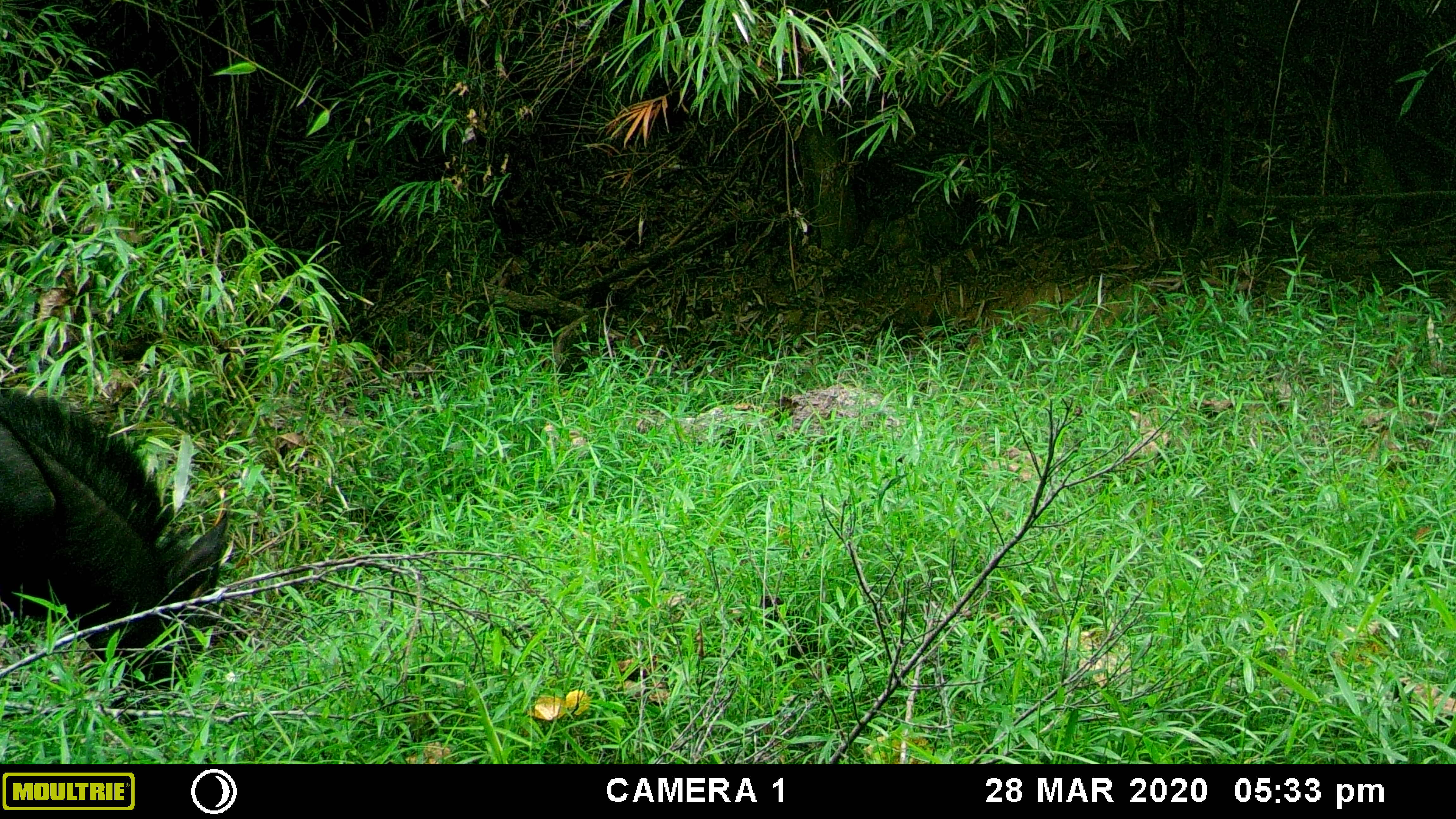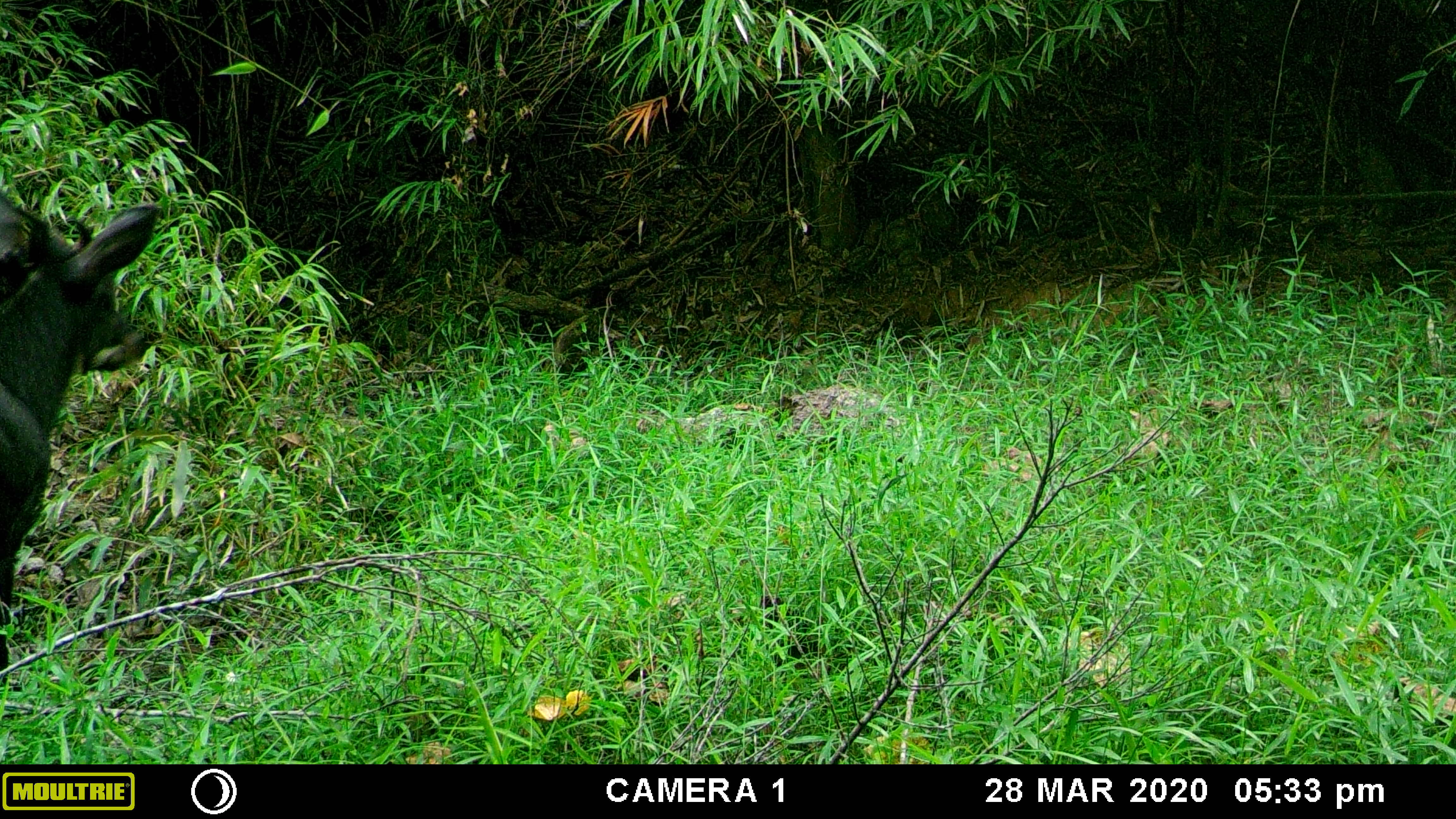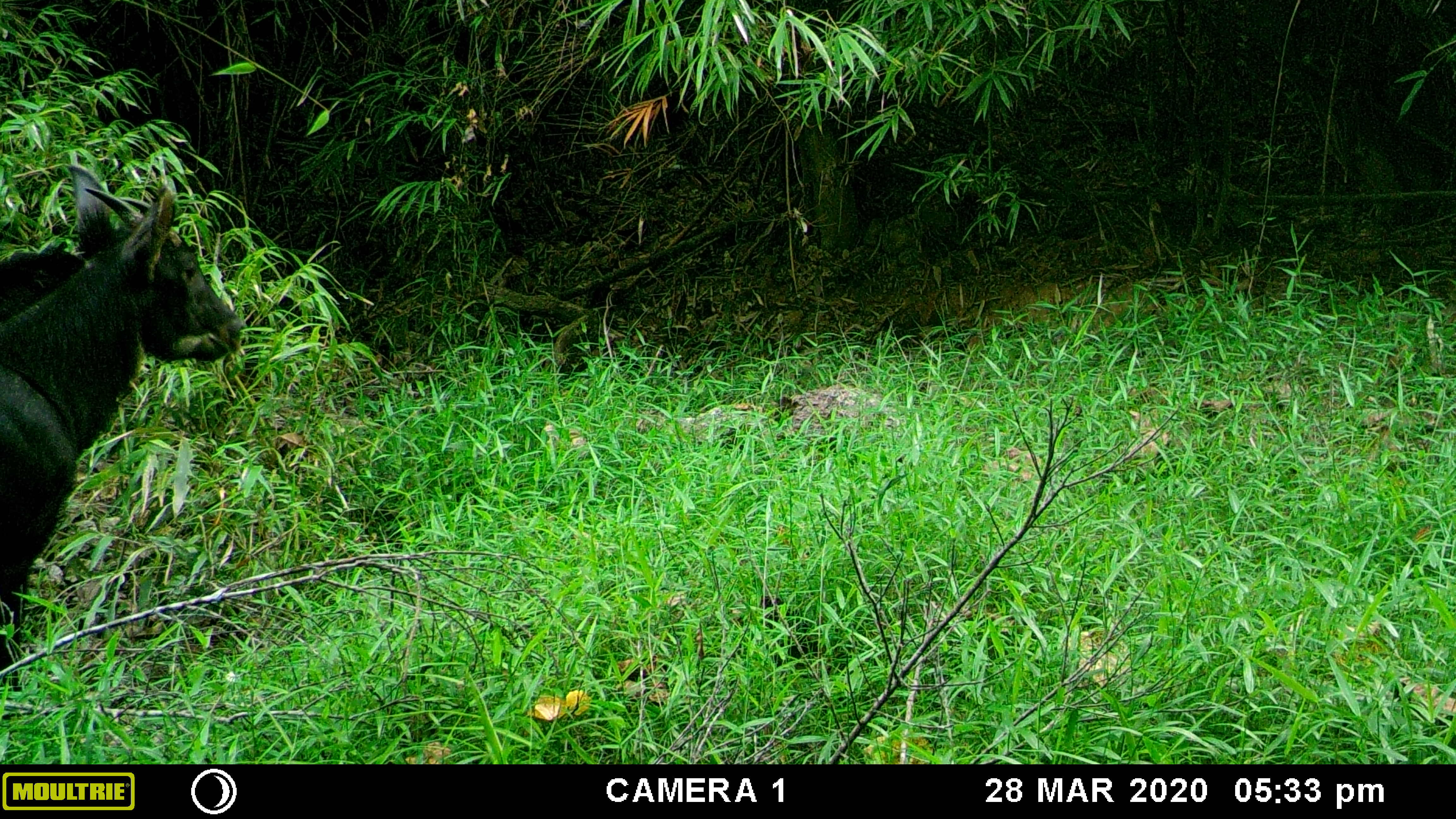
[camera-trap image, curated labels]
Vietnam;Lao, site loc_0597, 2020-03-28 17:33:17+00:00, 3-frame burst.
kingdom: Animalia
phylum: Chordata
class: Mammalia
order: Artiodactyla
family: Bovidae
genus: Capricornis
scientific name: Capricornis sumatraensis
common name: chinese serow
Chinese serow (Capricornis sumatraensis). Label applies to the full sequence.